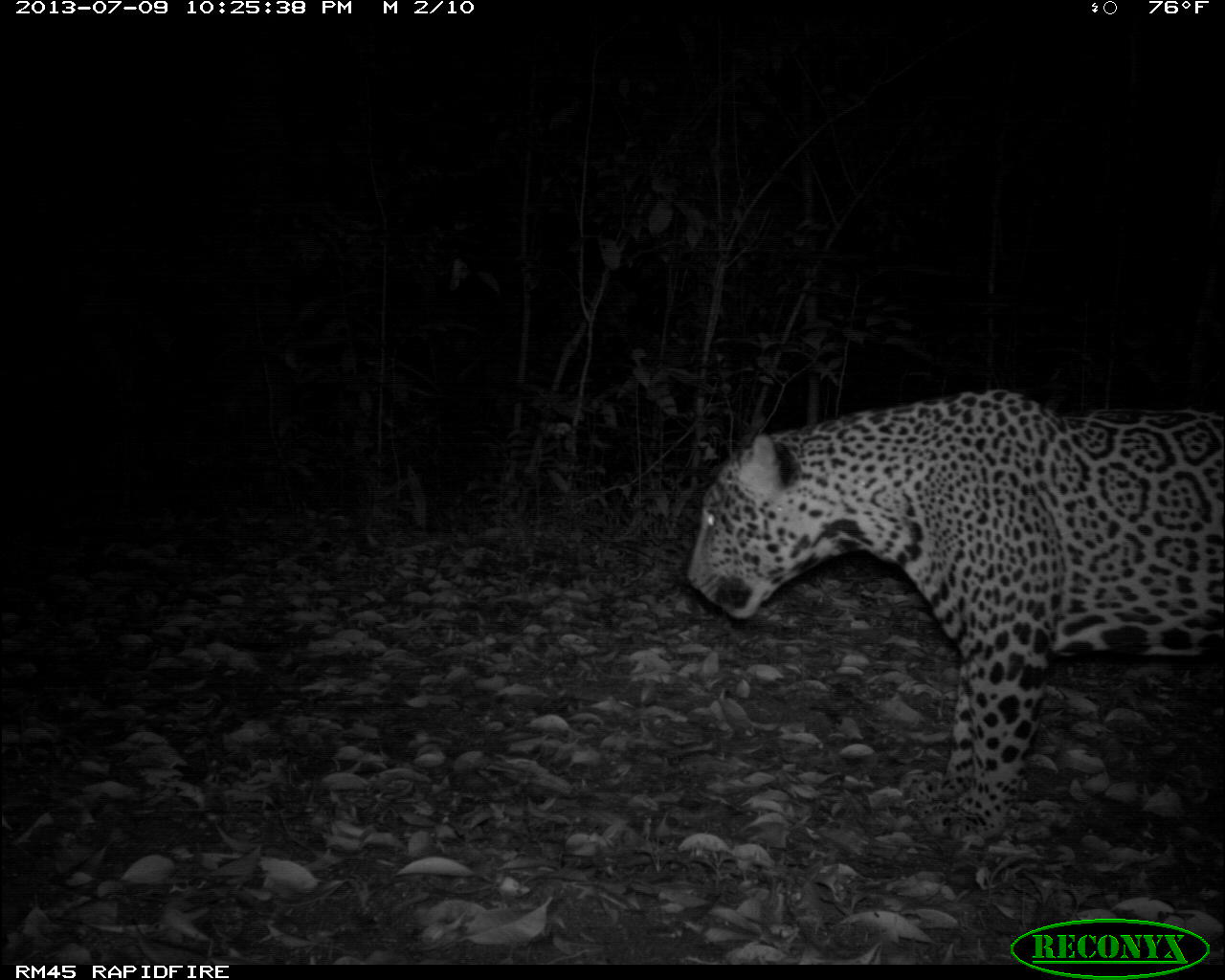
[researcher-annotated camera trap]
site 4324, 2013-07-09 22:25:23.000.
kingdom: Animalia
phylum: Chordata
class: Mammalia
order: Carnivora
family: Felidae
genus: Panthera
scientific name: Panthera onca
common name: jaguar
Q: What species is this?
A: Panthera onca (jaguar).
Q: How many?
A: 1.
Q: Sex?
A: Male.